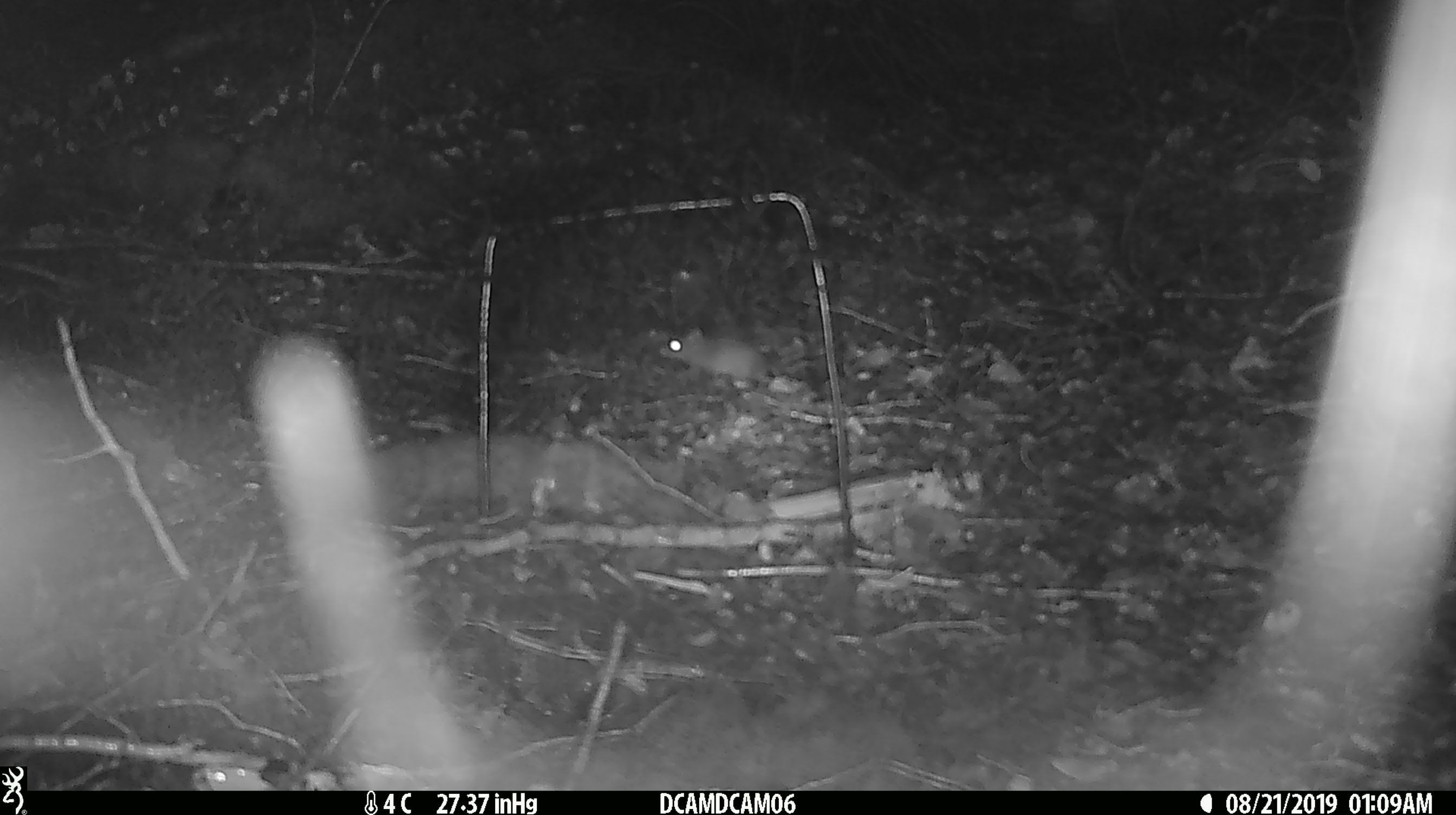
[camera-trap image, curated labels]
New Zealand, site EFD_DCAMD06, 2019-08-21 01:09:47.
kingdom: Animalia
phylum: Chordata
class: Mammalia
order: Rodentia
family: Muridae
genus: Mus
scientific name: Mus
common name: mouse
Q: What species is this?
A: Mouse (Mus).